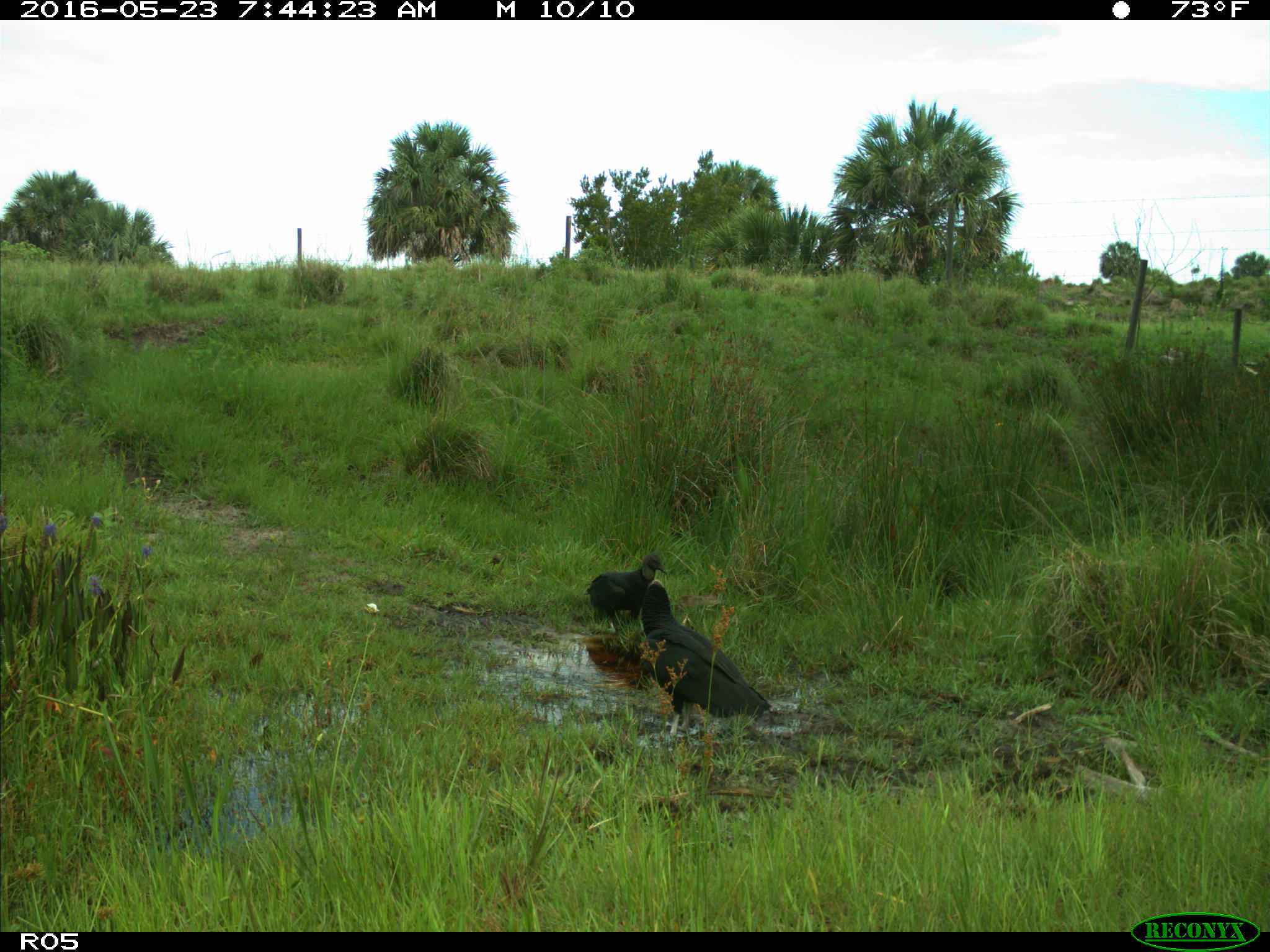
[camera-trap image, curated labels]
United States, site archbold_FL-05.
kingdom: Animalia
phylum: Chordata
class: Aves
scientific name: Aves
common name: birds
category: unidentified bird